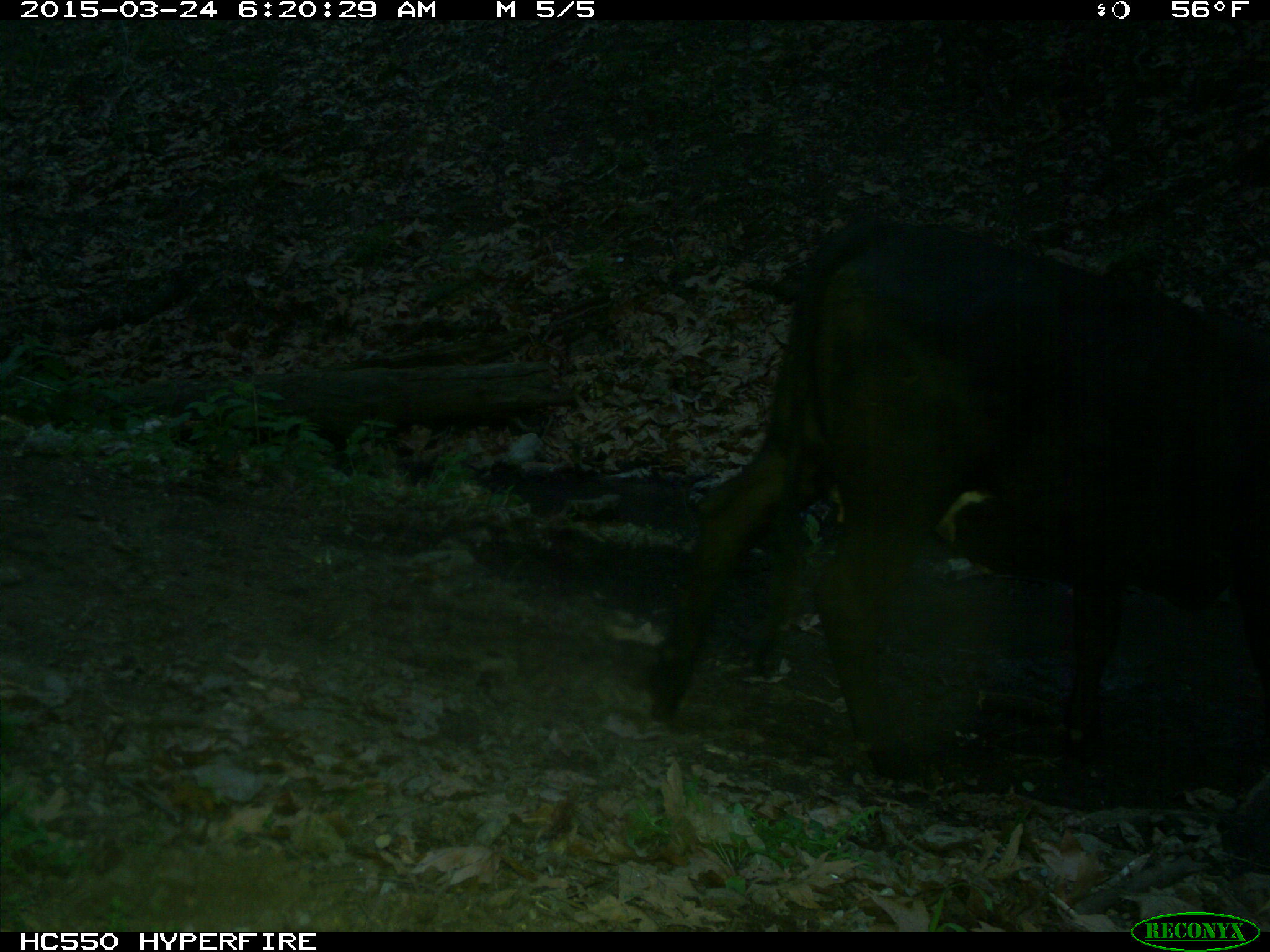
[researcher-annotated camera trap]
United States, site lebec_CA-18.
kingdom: Animalia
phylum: Chordata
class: Mammalia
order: Artiodactyla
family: Bovidae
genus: Bos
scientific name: Bos taurus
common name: domestic cow